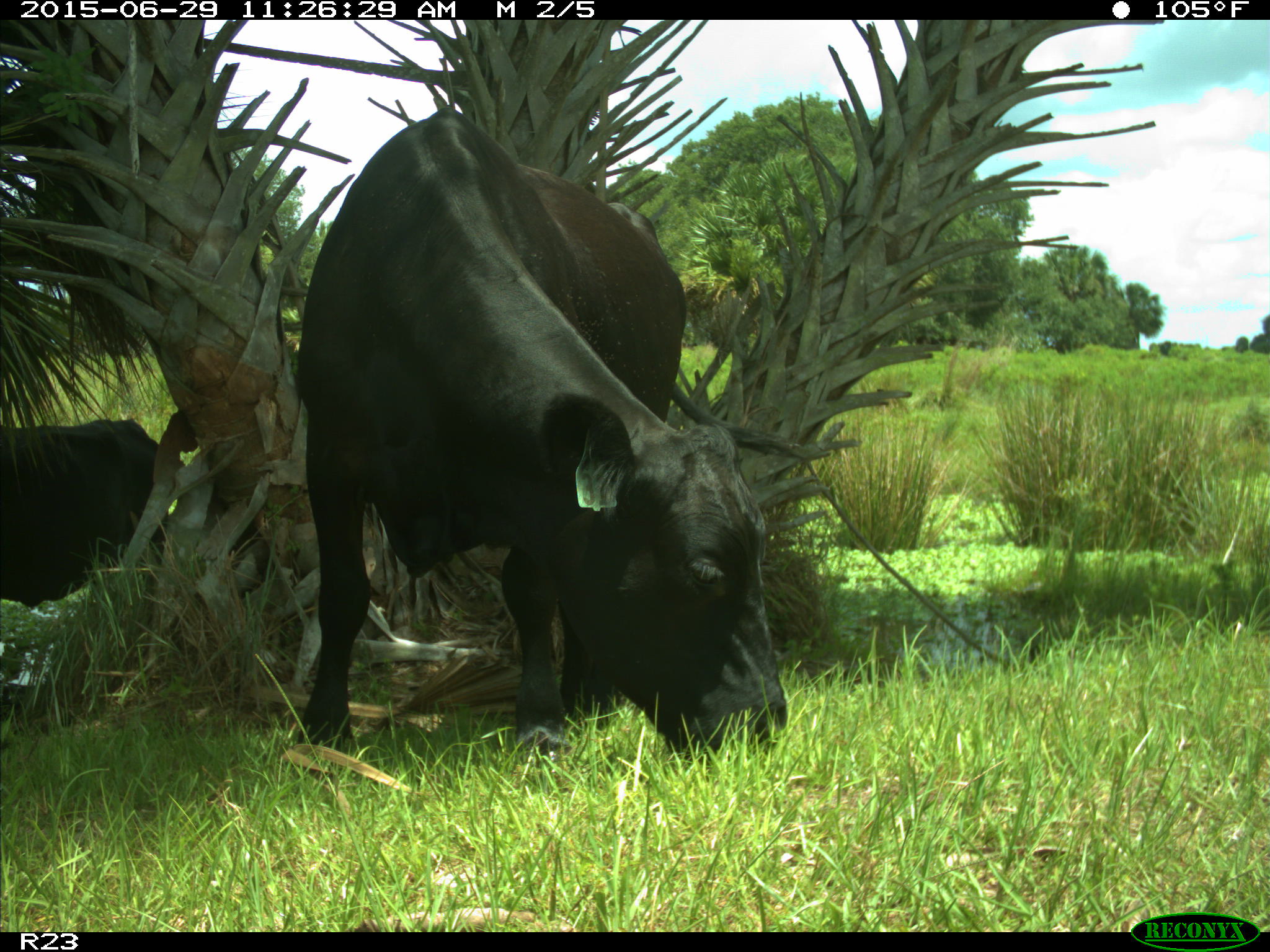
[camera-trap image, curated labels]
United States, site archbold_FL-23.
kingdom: Animalia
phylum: Chordata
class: Mammalia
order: Artiodactyla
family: Bovidae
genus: Bos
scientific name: Bos taurus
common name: domestic cow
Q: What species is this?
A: Bos taurus (domestic cow).